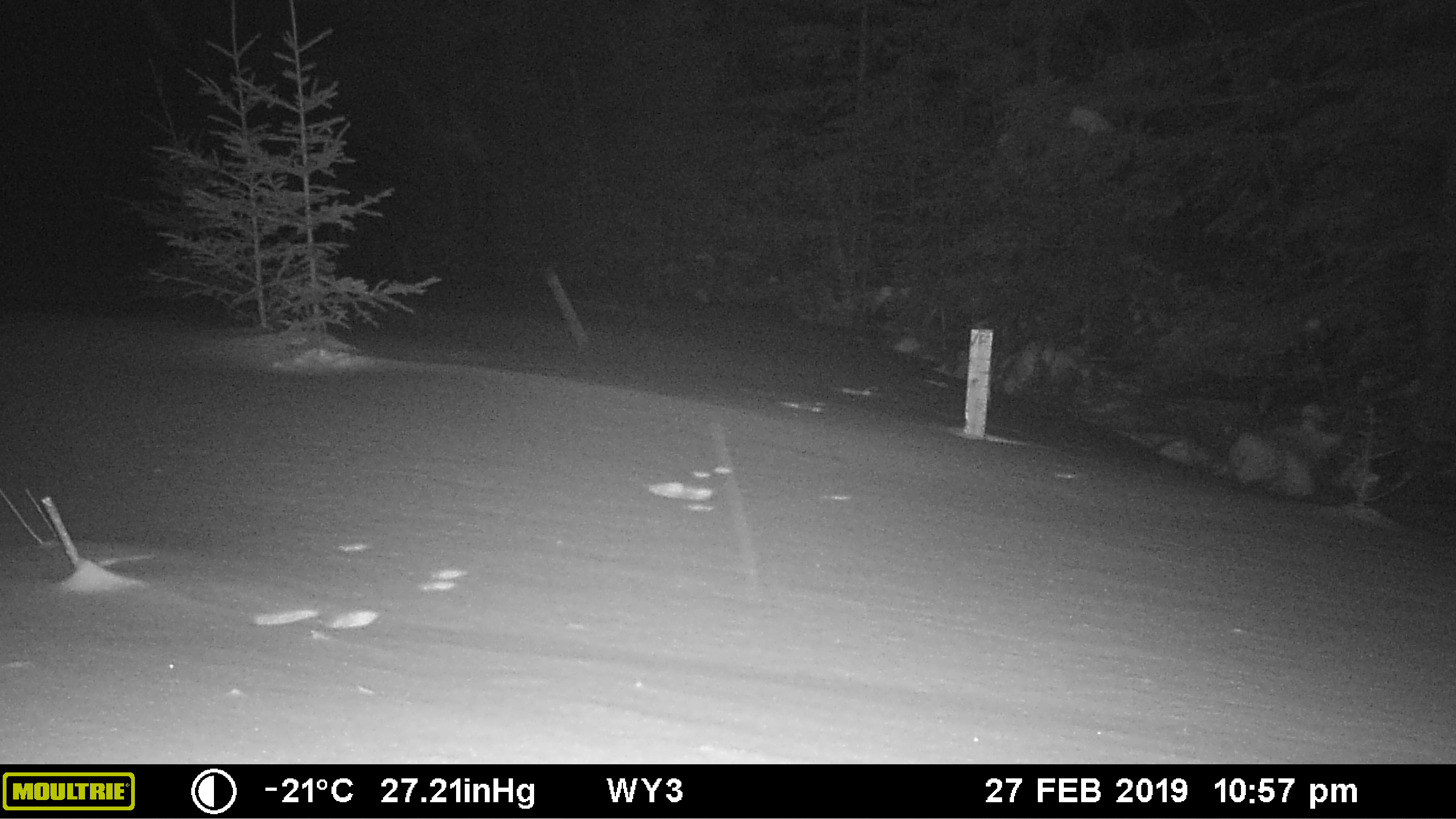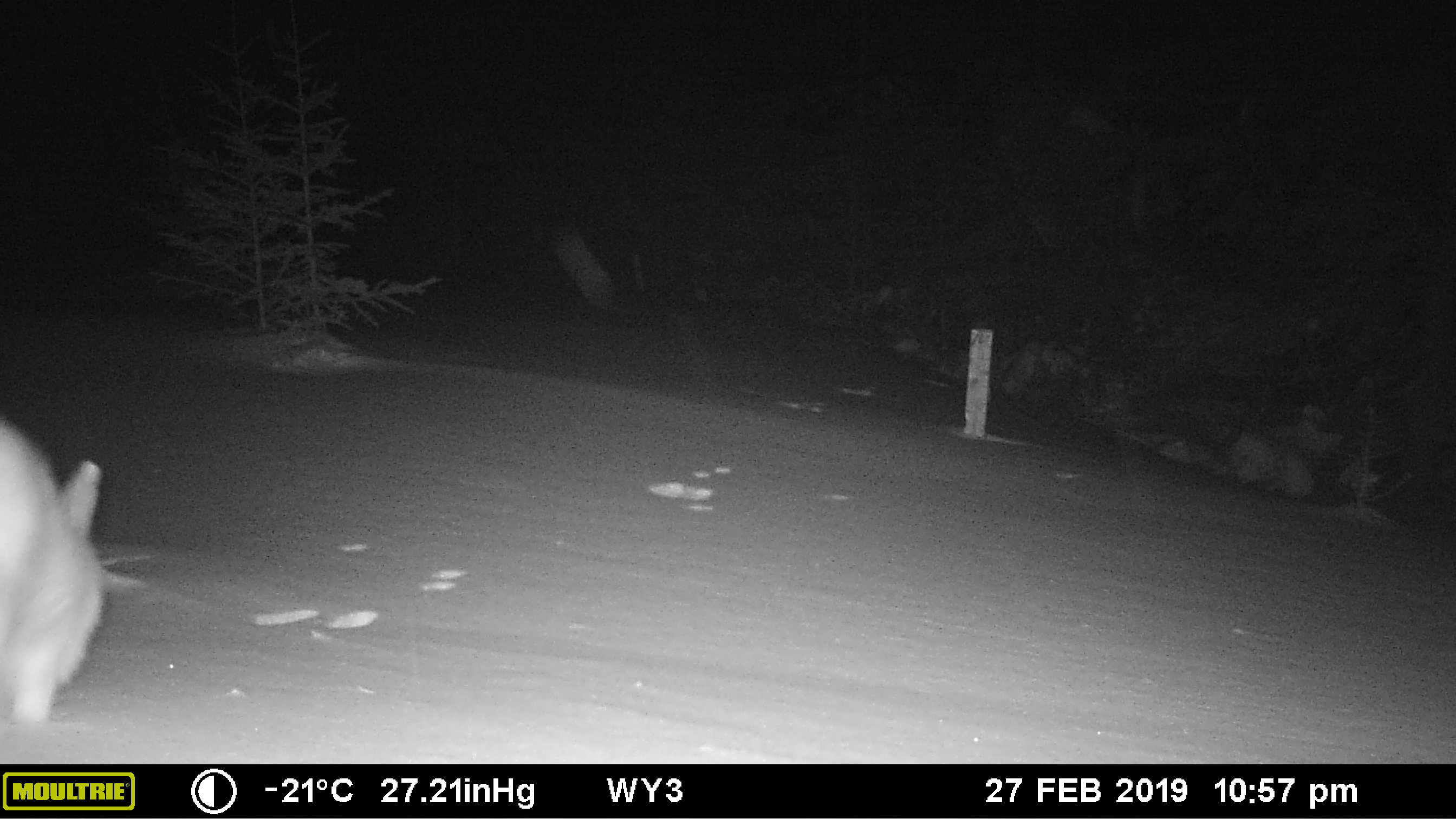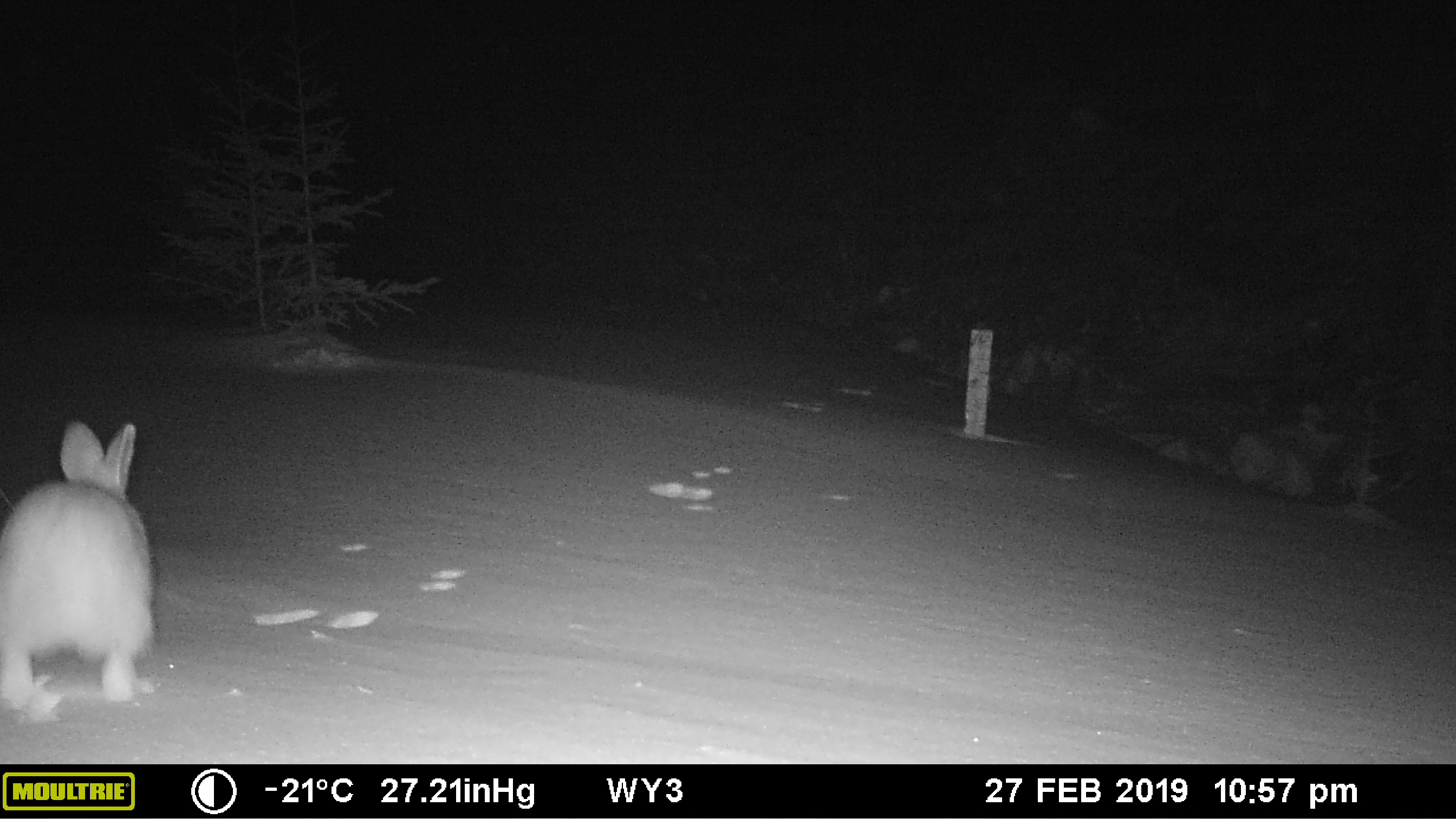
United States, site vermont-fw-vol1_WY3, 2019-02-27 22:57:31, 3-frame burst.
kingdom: Animalia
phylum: Chordata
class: Mammalia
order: Lagomorpha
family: Leporidae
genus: Lepus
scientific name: Lepus americanus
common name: snowshoe hare